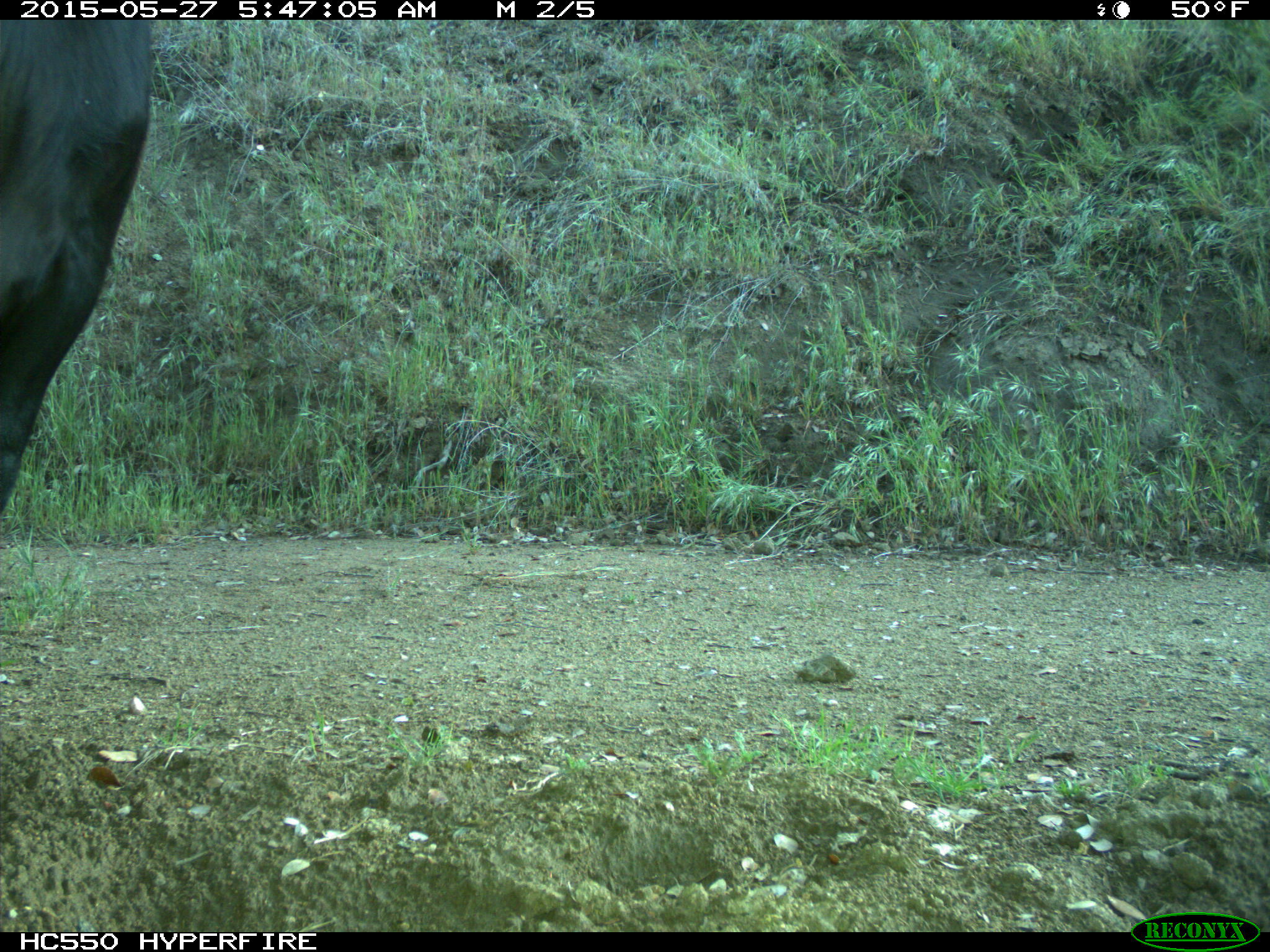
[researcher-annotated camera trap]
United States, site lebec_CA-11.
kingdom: Animalia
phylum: Chordata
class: Mammalia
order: Artiodactyla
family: Bovidae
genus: Bos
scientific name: Bos taurus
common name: domestic cow